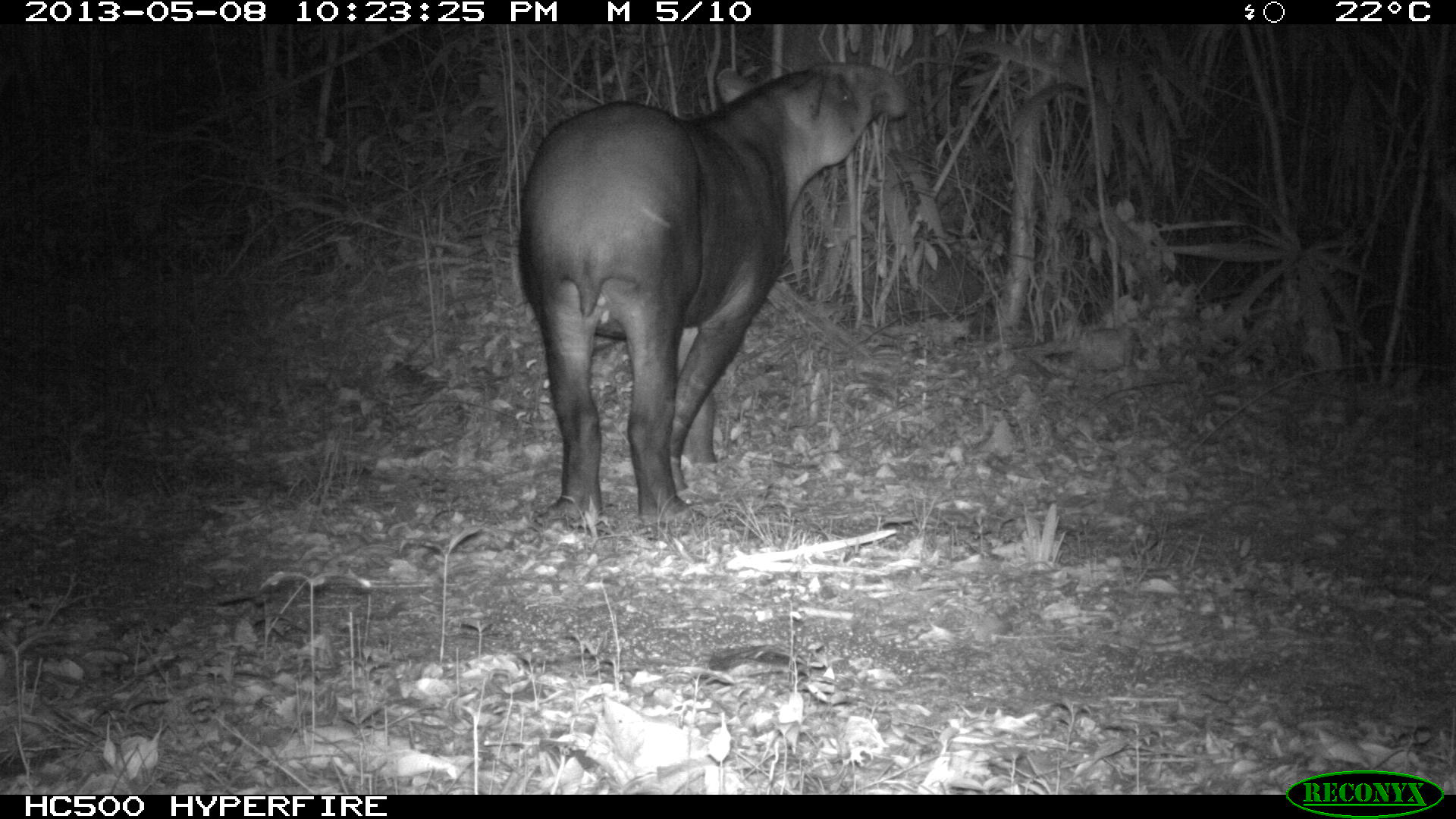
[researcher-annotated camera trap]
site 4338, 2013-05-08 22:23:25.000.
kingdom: Animalia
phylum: Chordata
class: Mammalia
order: Perissodactyla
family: Tapiridae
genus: Tapirus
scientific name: Tapirus bairdii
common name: baird's tapir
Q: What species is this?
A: Tapirus bairdii (baird's tapir).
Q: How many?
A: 1.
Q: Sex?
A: Female.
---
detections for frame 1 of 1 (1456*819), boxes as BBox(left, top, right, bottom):
tapirus bairdii: BBox(517, 60, 906, 528)